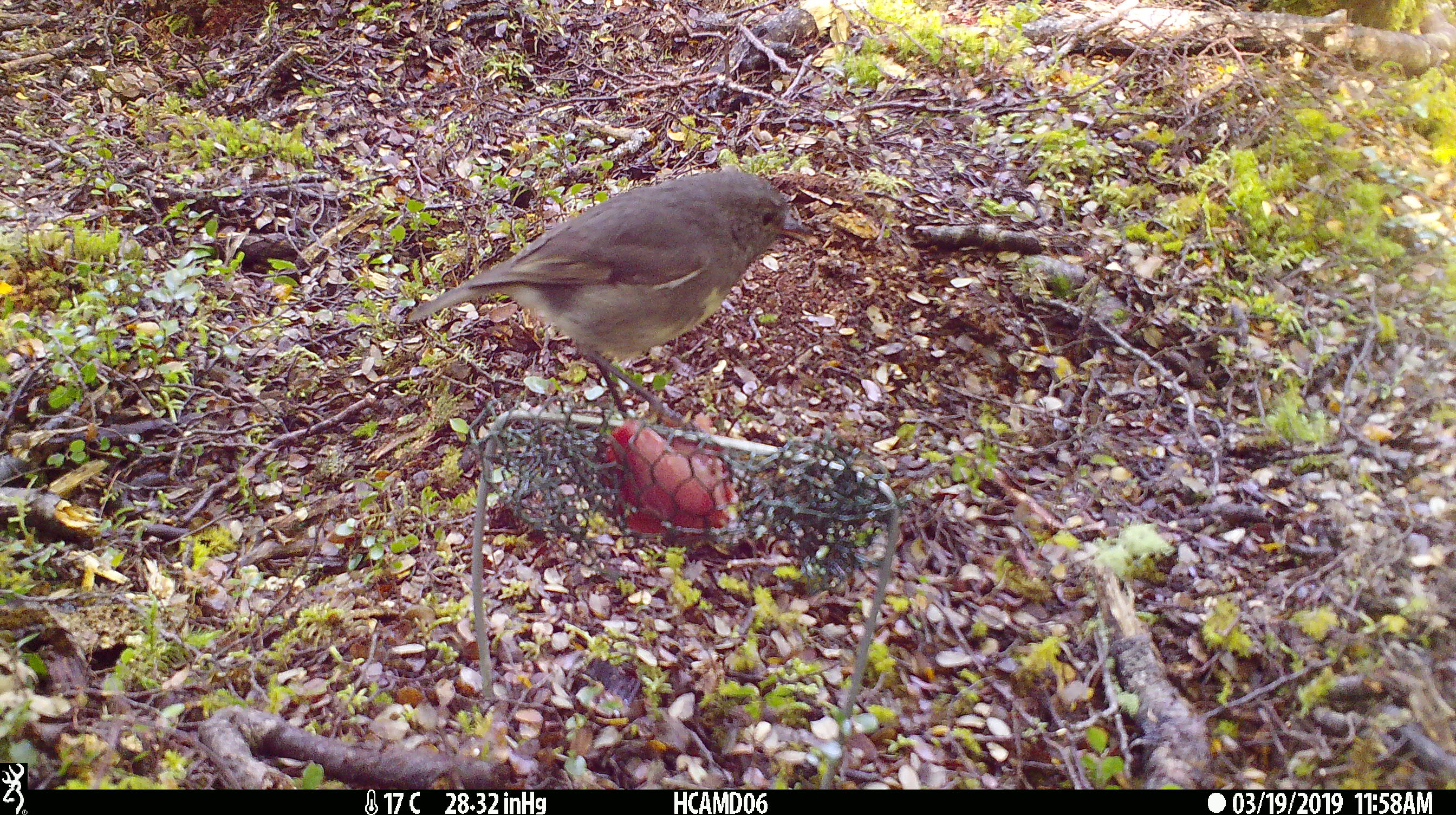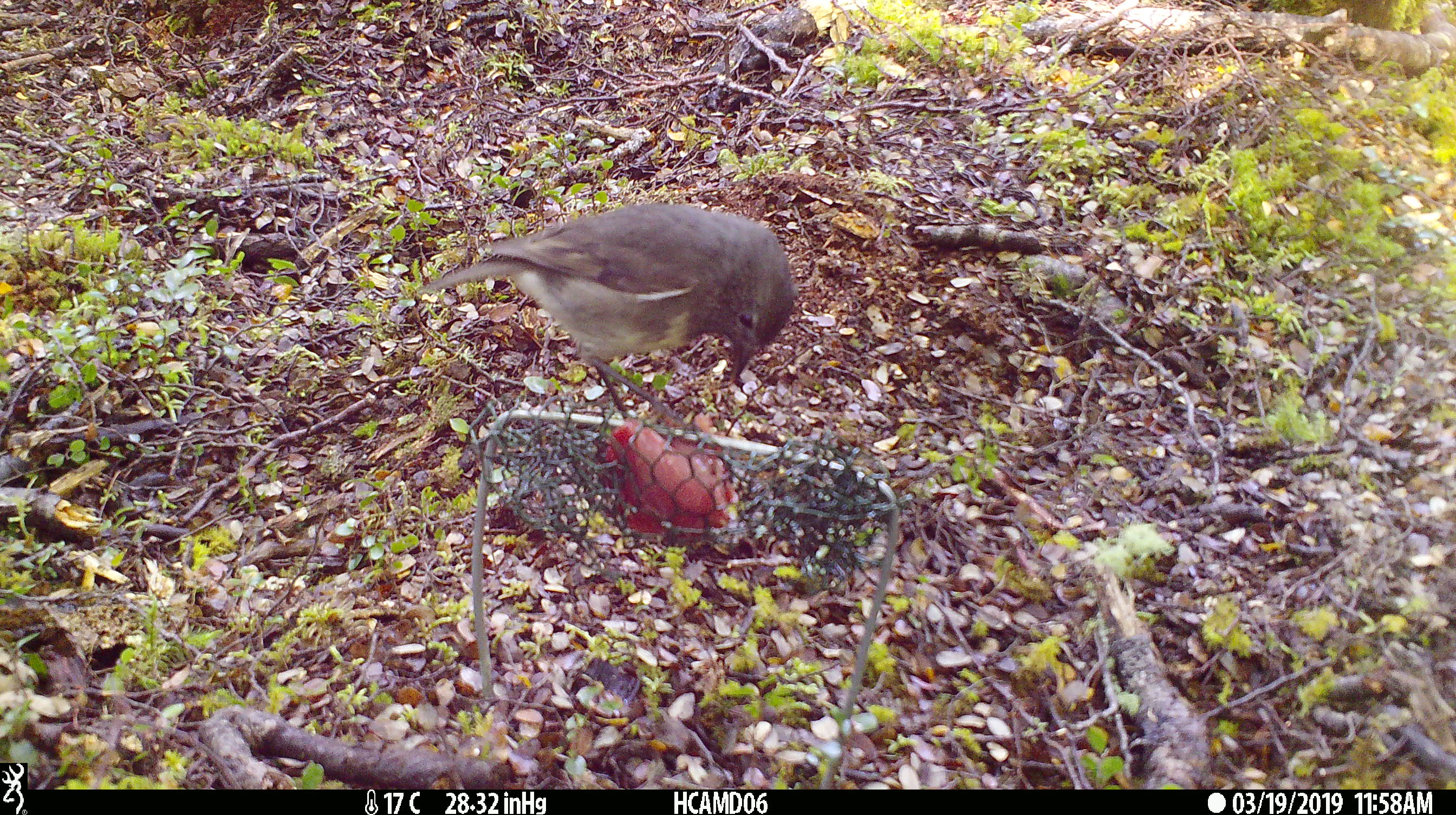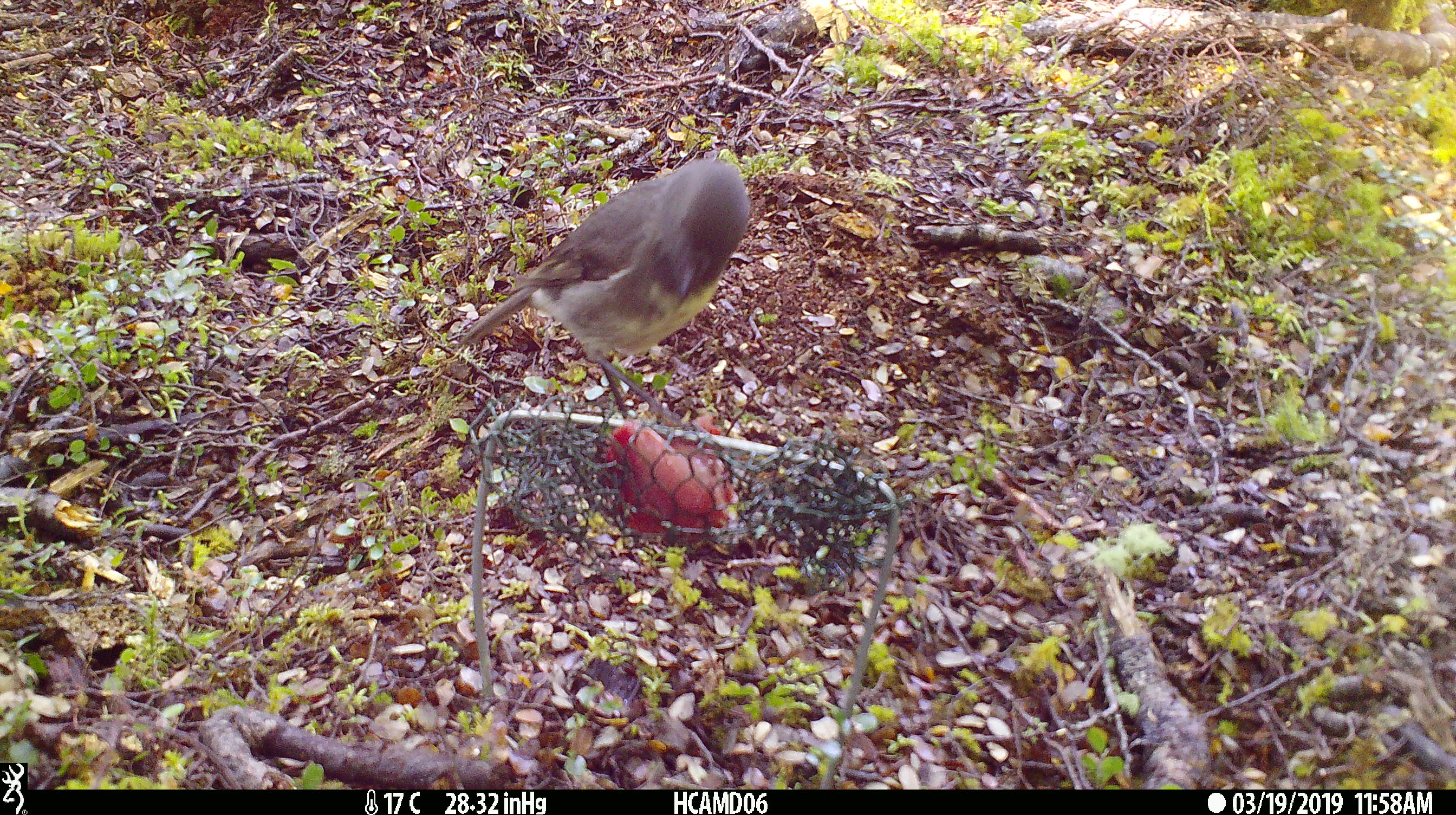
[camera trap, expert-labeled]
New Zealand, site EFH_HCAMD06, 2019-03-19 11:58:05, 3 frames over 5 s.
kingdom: Animalia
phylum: Chordata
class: Aves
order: Passeriformes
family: Petroicidae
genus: Petroica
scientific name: Petroica australis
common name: new zealand robin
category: robin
Robin (new zealand robin) (Petroica australis).